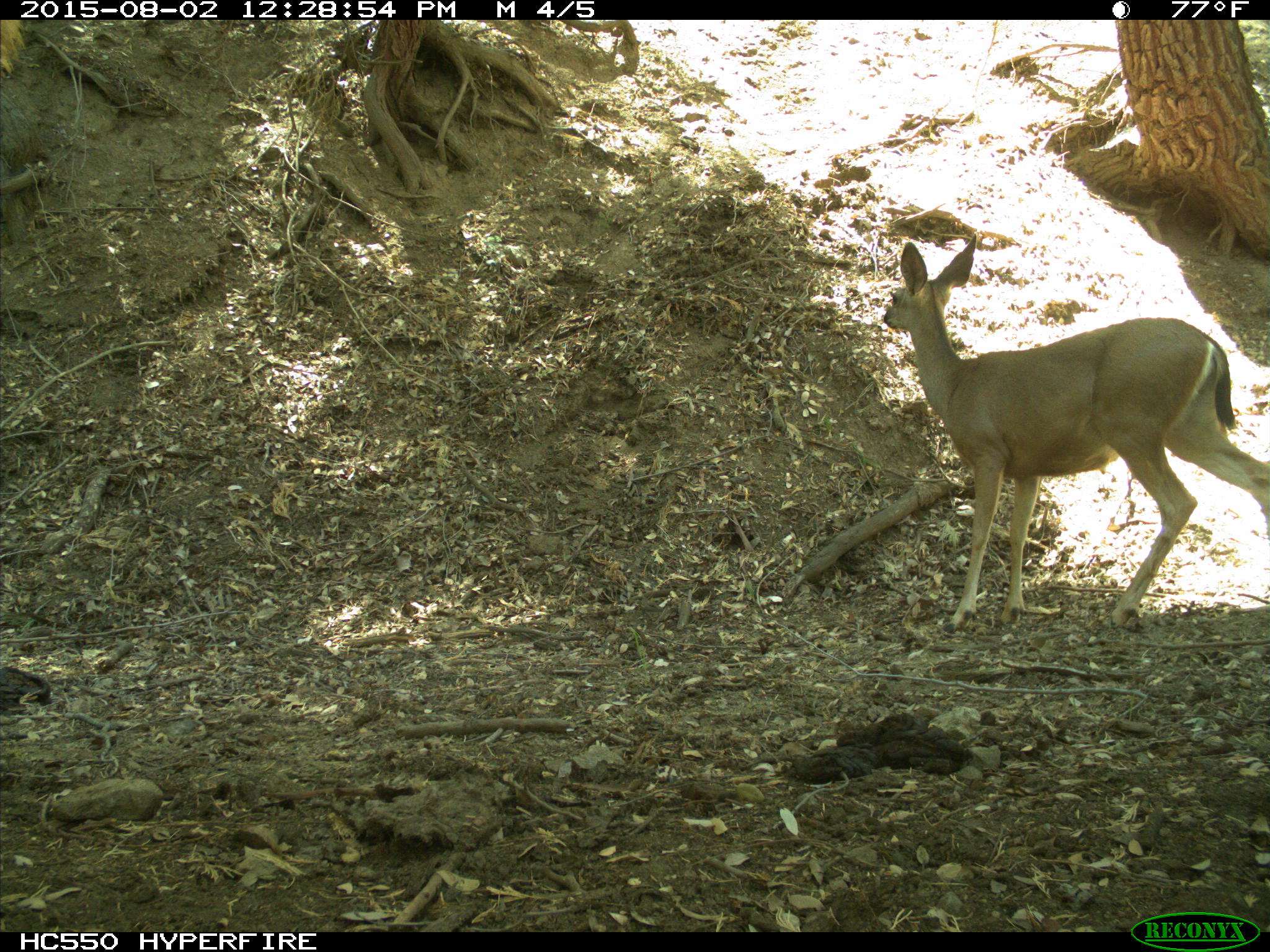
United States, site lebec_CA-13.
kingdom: Animalia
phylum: Chordata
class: Mammalia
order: Artiodactyla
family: Cervidae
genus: Odocoileus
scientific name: Odocoileus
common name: deer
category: unidentified deer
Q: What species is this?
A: Unidentified deer (deer) (Odocoileus).